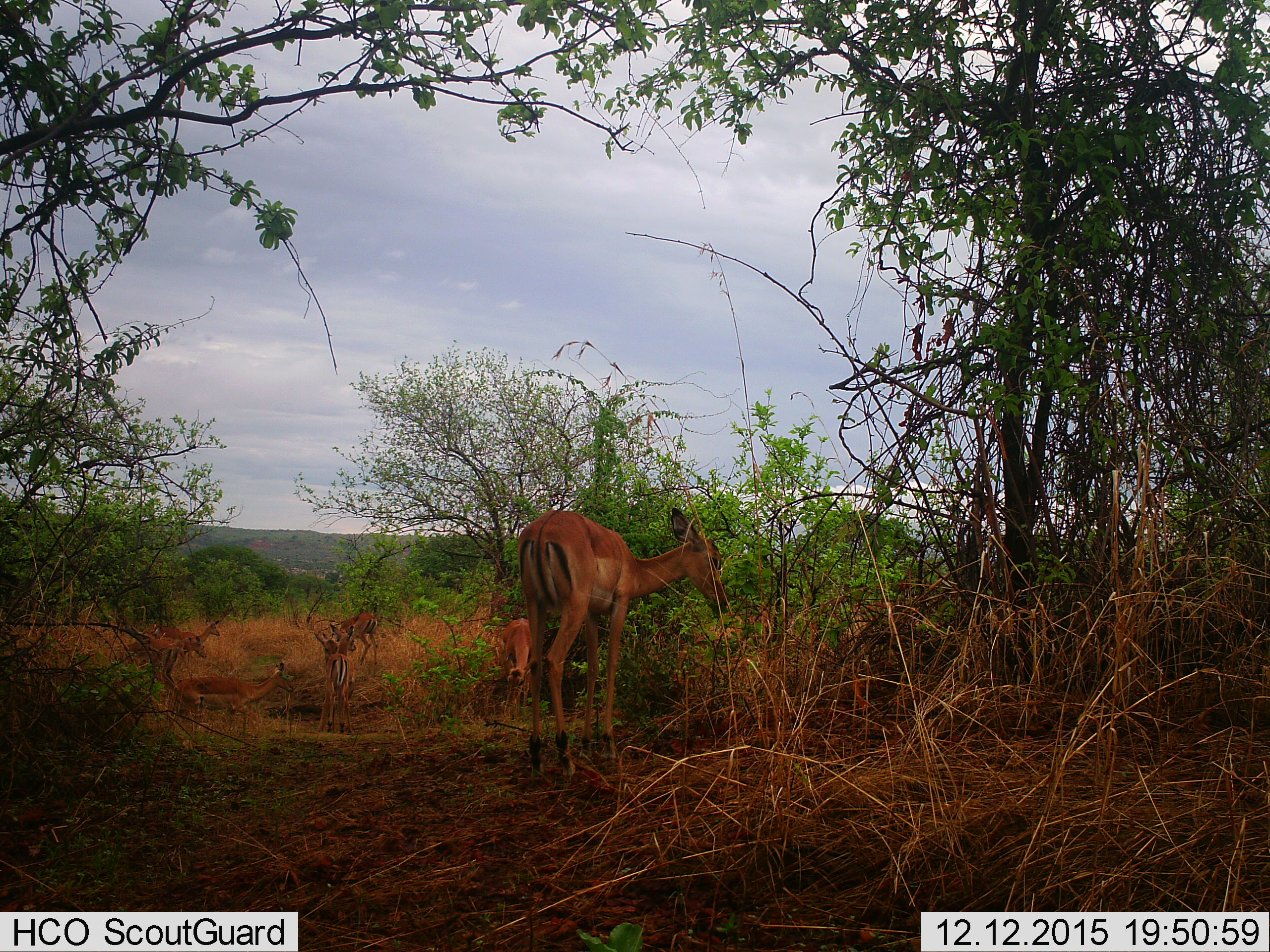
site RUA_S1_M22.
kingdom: Animalia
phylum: Chordata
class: Mammalia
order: Artiodactyla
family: Bovidae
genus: Aepyceros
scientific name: Aepyceros melampus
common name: impala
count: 9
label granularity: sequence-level